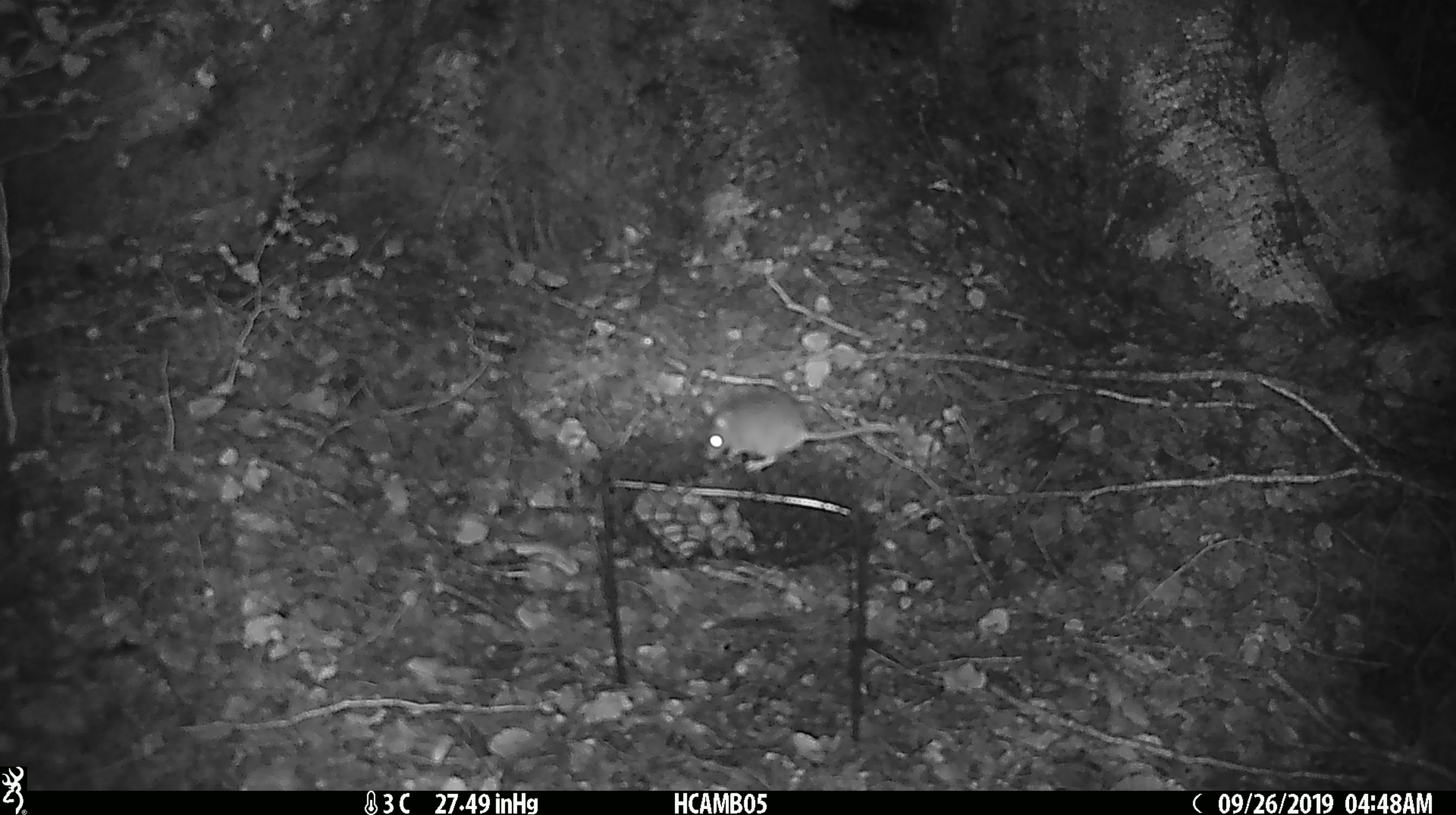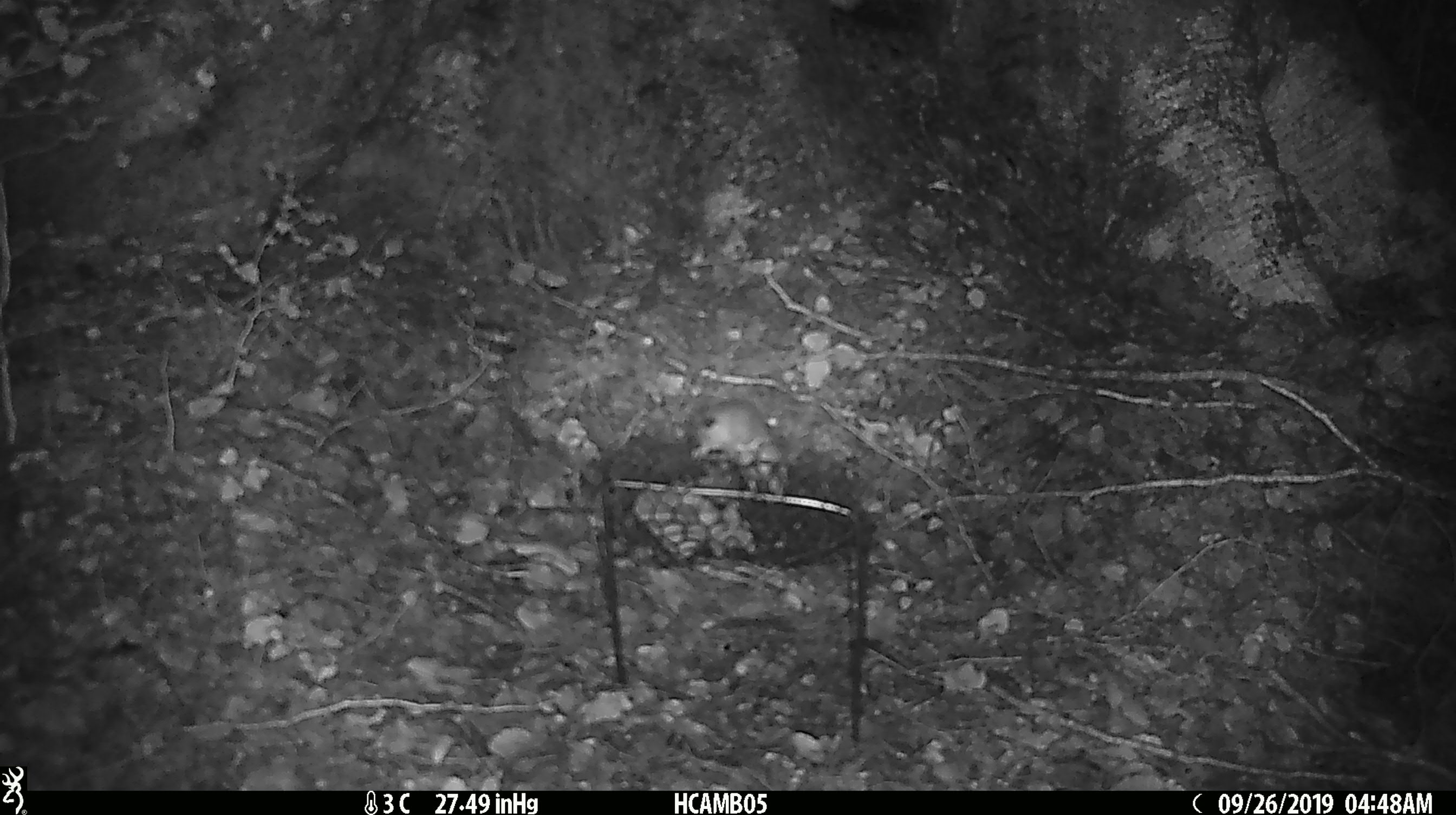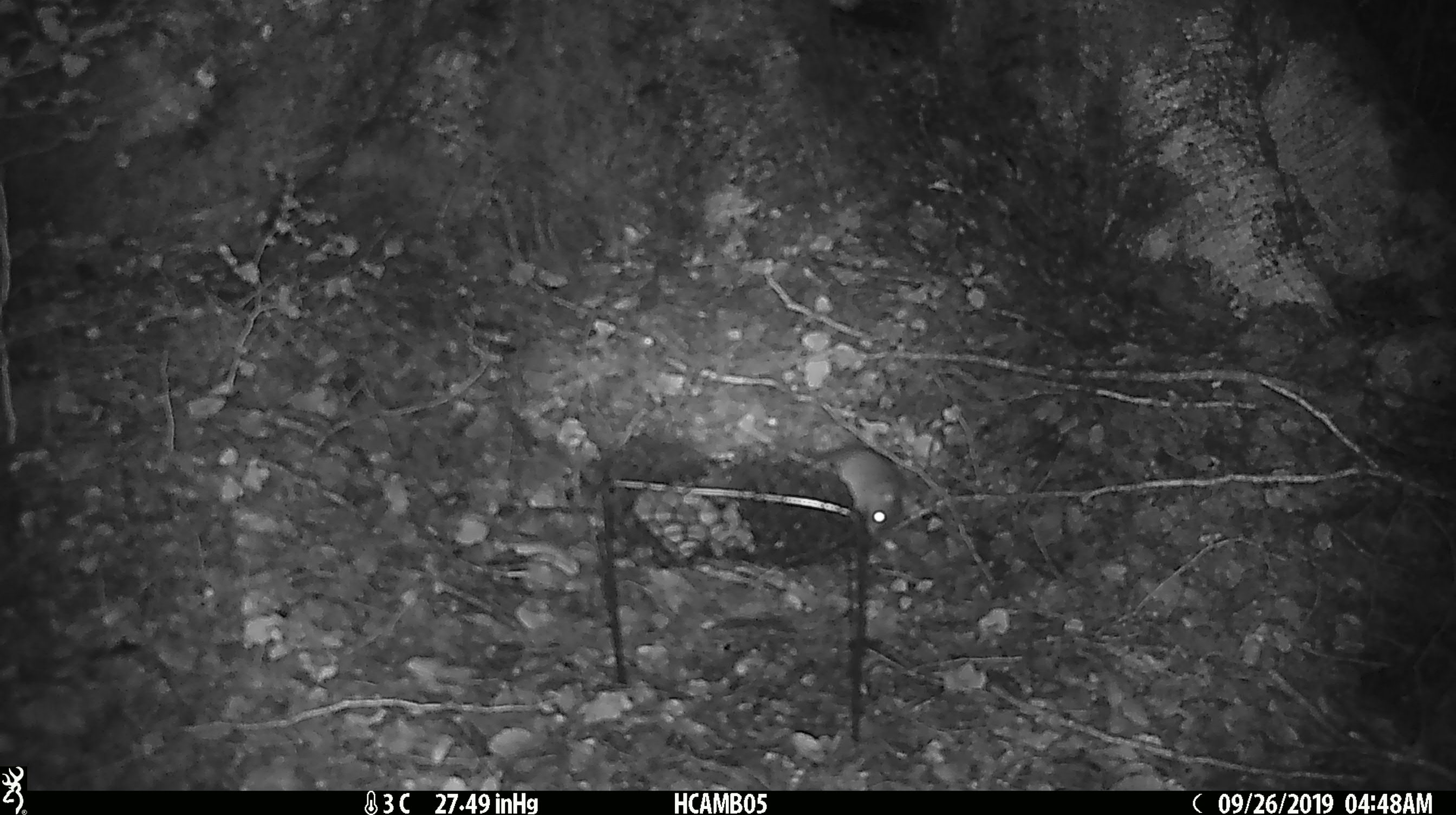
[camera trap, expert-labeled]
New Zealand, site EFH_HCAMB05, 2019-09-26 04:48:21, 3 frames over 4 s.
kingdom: Animalia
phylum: Chordata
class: Mammalia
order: Rodentia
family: Muridae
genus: Mus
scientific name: Mus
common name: mouse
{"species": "mouse (Mus)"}